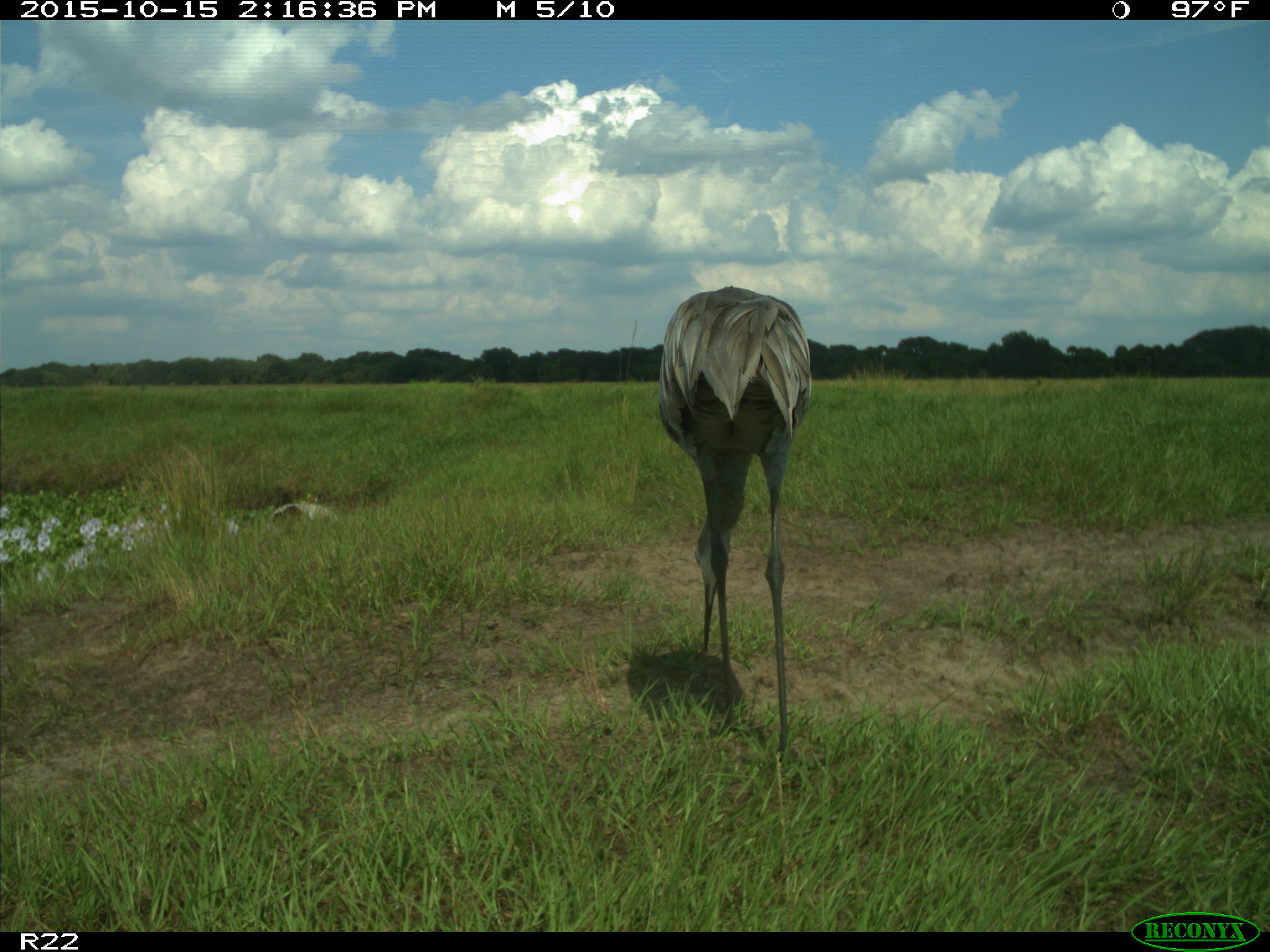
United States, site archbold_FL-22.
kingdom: Animalia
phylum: Chordata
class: Aves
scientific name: Aves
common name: birds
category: unidentified bird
Unidentified bird (birds) (Aves).